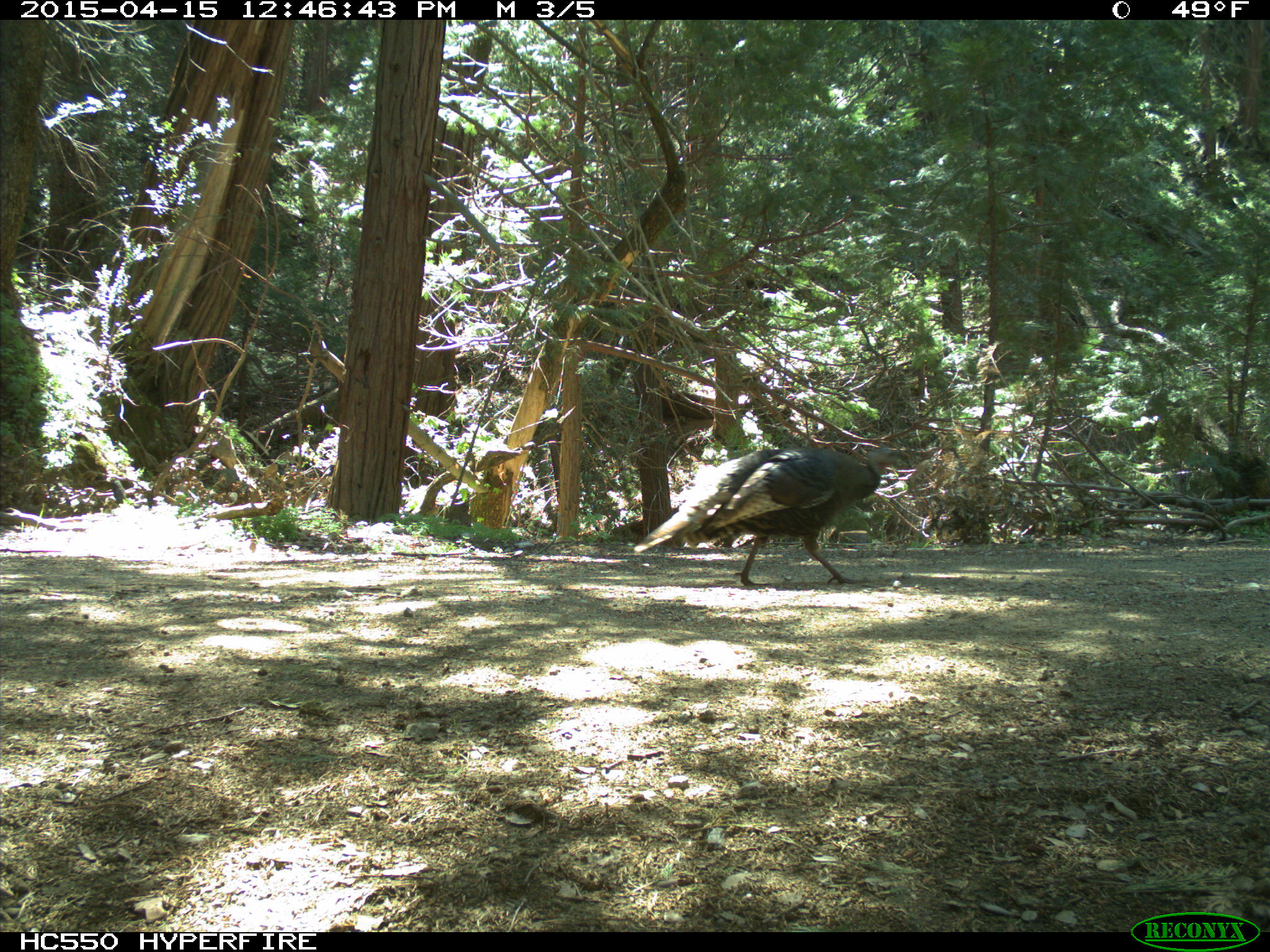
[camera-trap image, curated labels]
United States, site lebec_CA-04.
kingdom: Animalia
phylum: Chordata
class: Aves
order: Galliformes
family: Phasianidae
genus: Meleagris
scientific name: Meleagris gallopavo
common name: wild turkey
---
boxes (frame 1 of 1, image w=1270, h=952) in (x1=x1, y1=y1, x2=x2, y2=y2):
animal: (x1=632, y1=443, x2=912, y2=589)